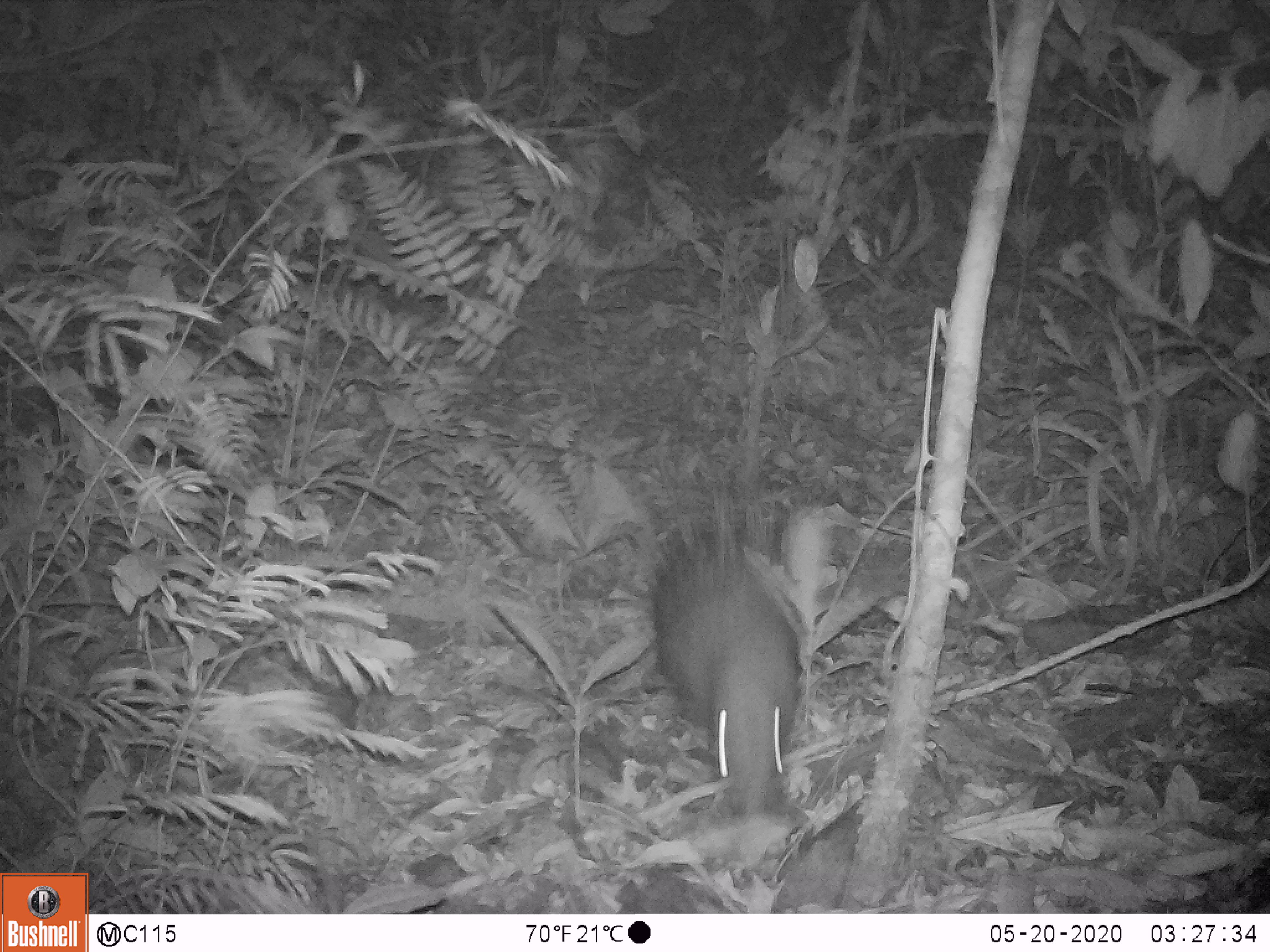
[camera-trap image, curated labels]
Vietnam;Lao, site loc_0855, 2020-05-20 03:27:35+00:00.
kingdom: Animalia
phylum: Chordata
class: Mammalia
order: Rodentia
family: Hystricidae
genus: Hystrix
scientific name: Hystrix brachyura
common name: malayan porcupine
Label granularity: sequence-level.